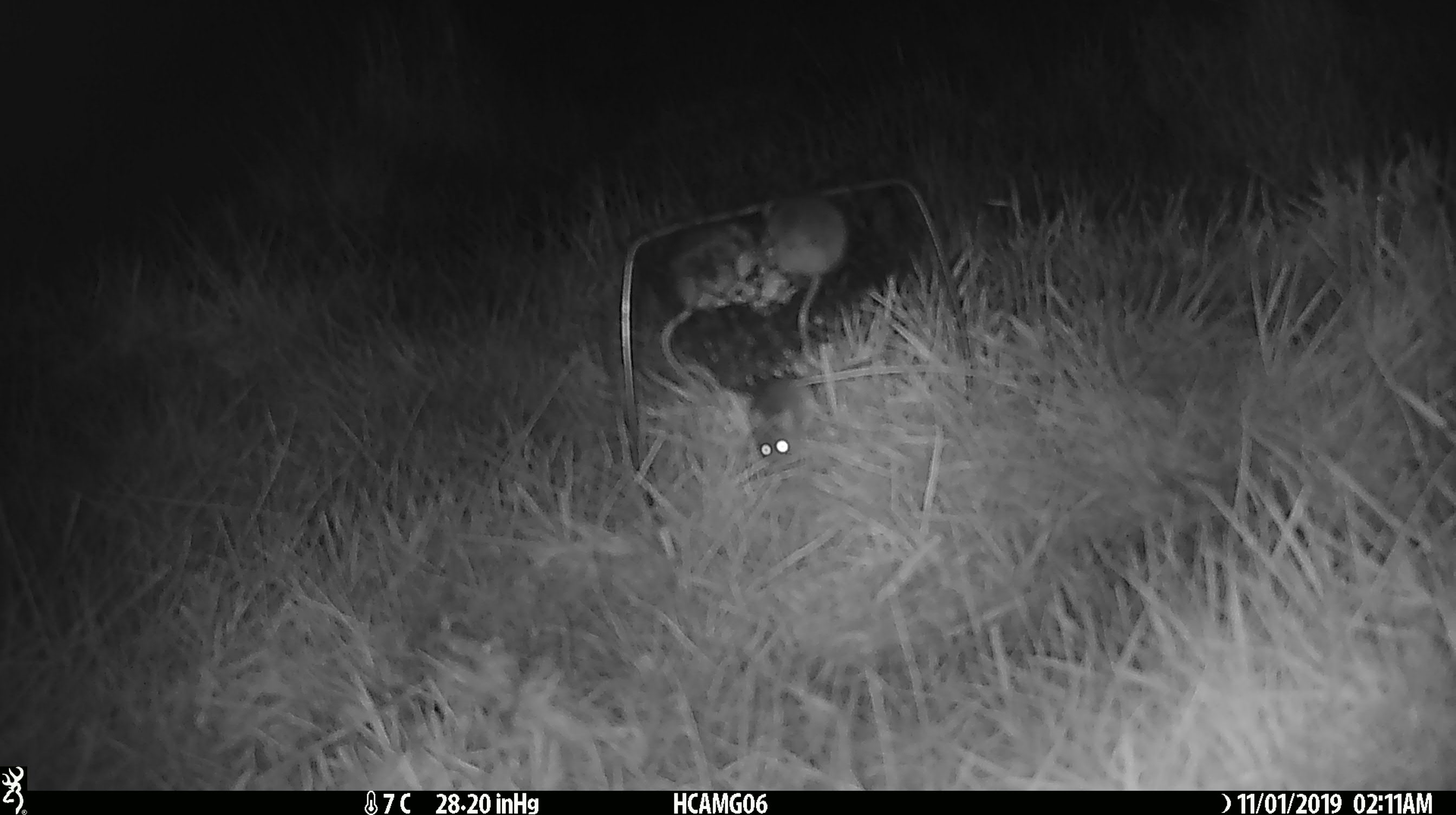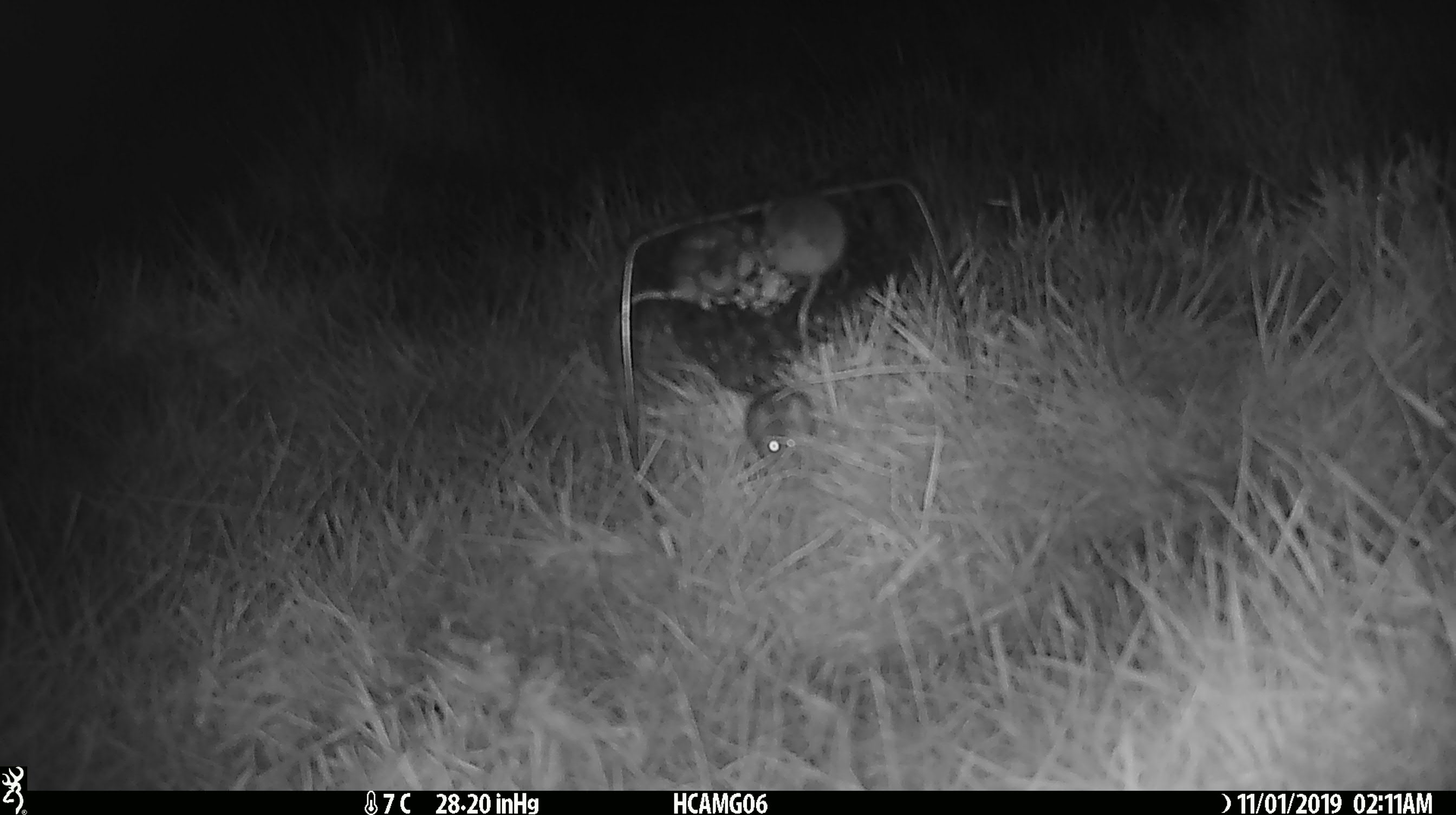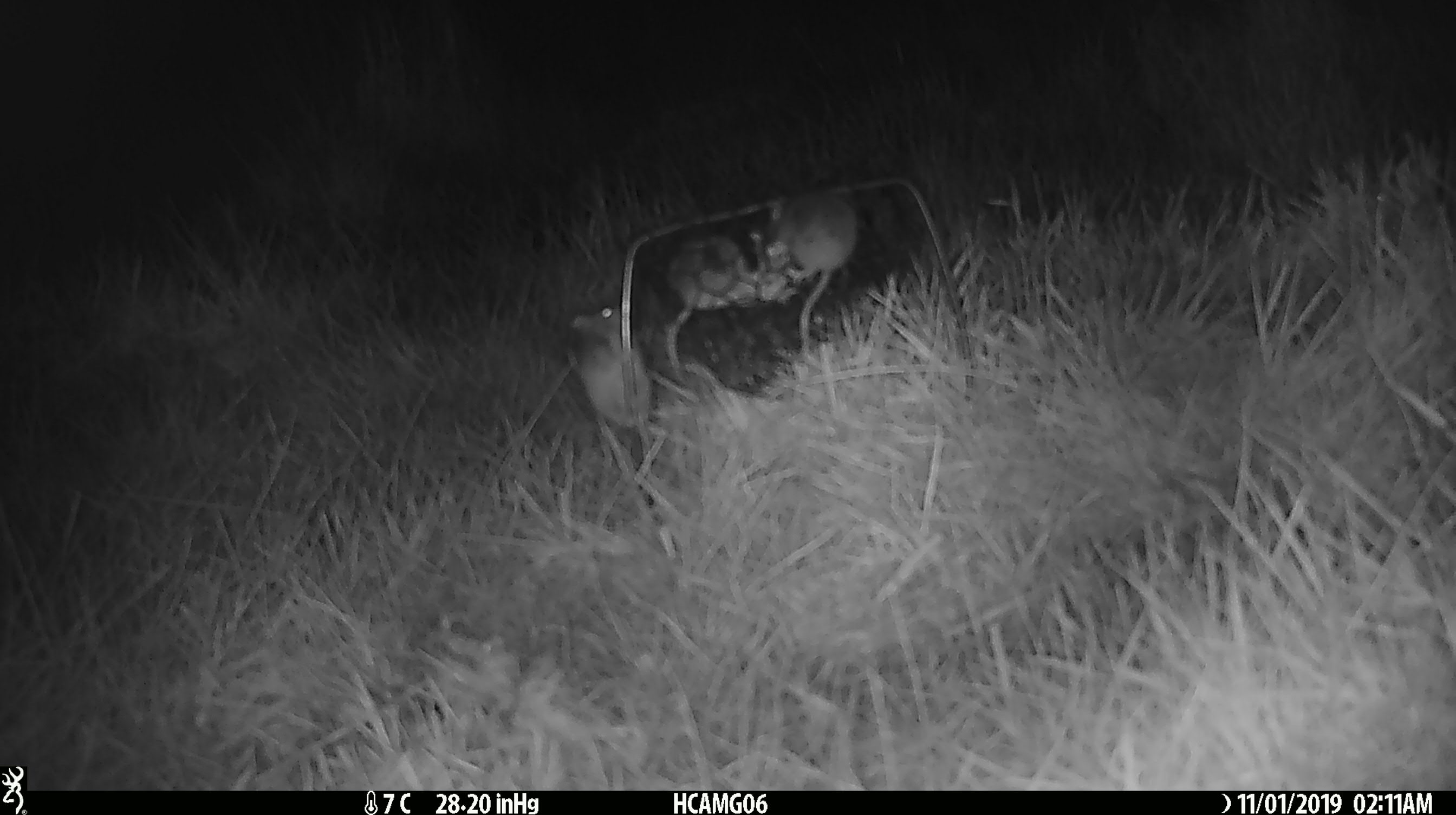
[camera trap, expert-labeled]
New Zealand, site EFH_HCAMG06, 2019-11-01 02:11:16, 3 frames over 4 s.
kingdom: Animalia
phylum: Chordata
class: Mammalia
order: Rodentia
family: Muridae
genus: Mus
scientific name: Mus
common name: mouse